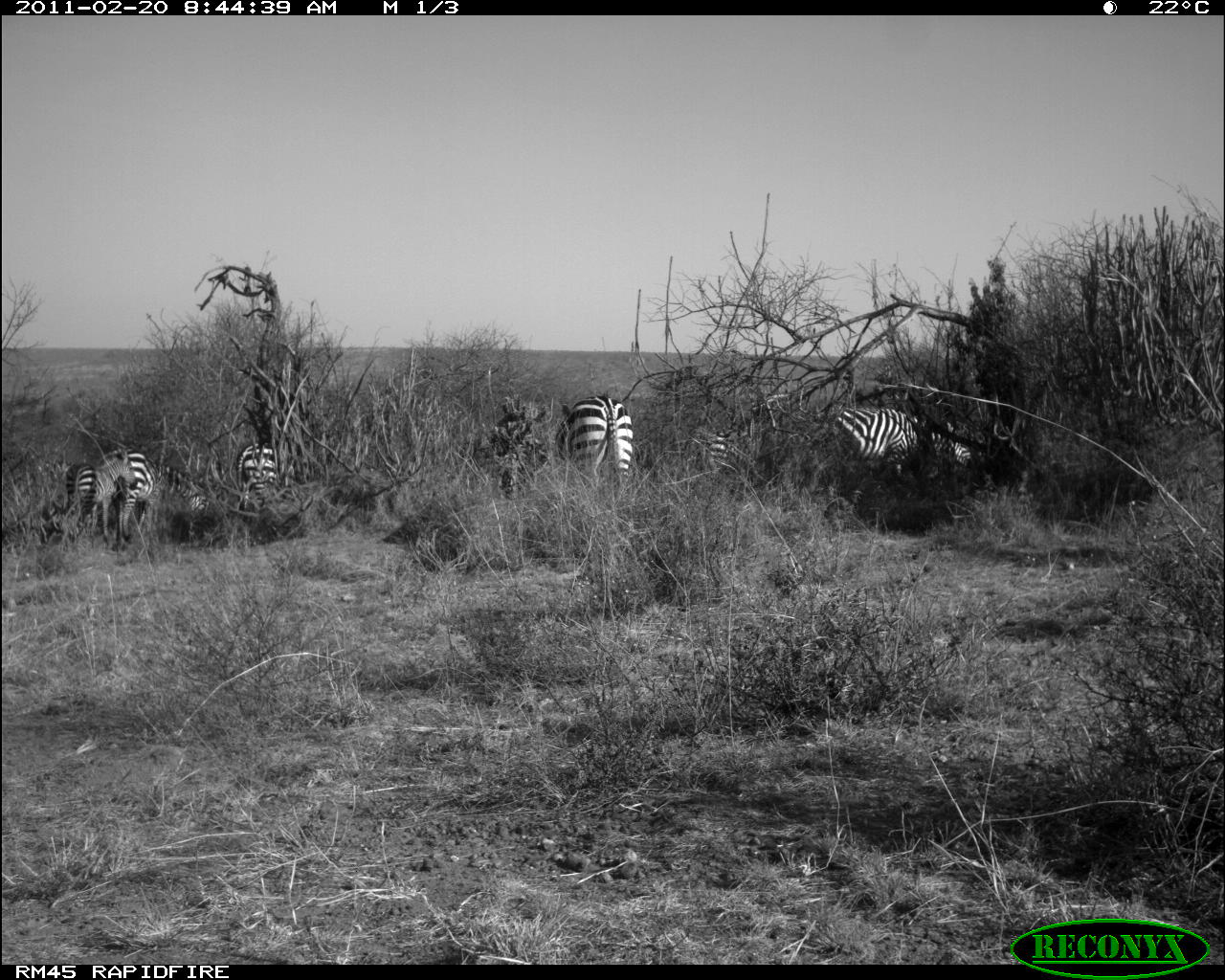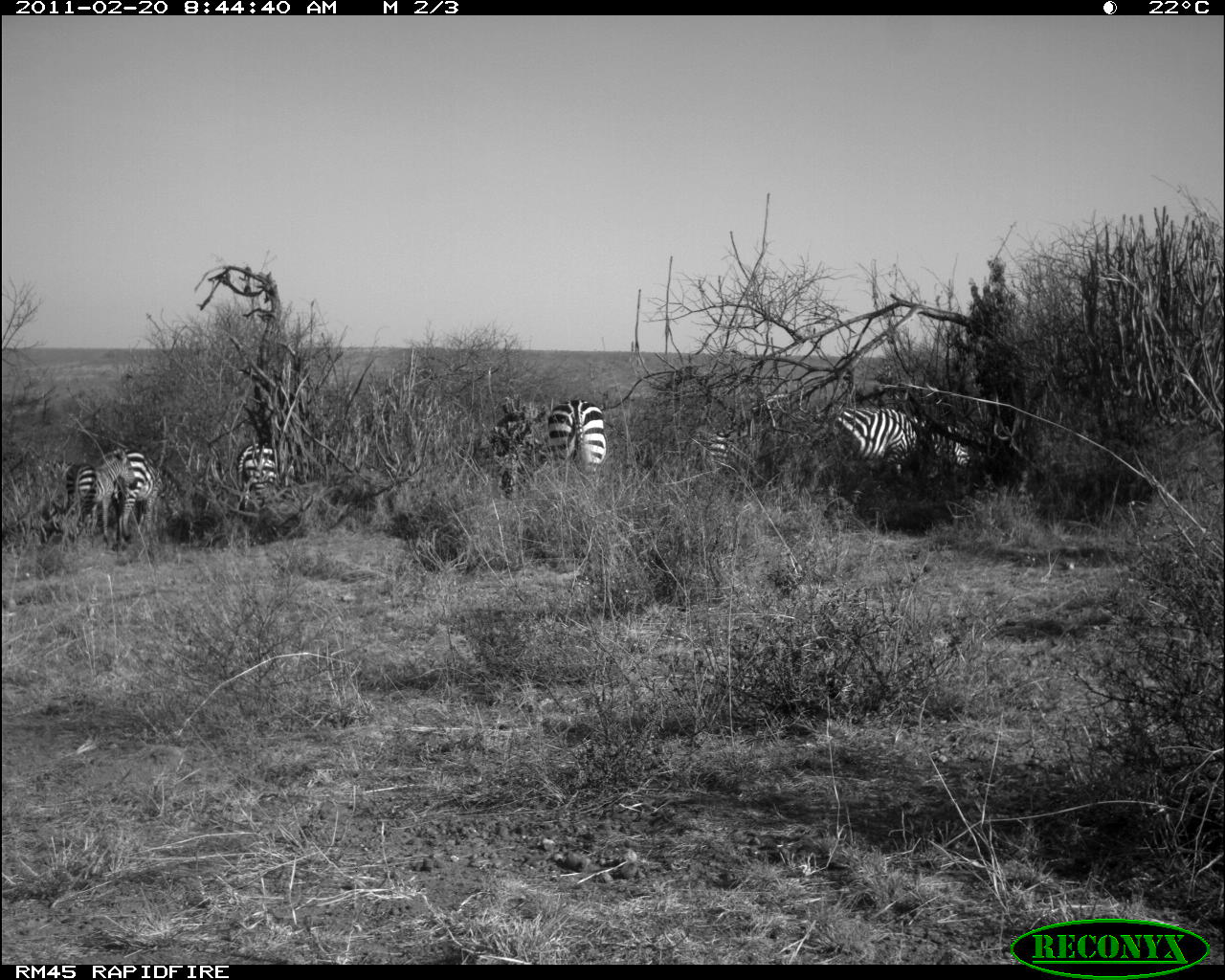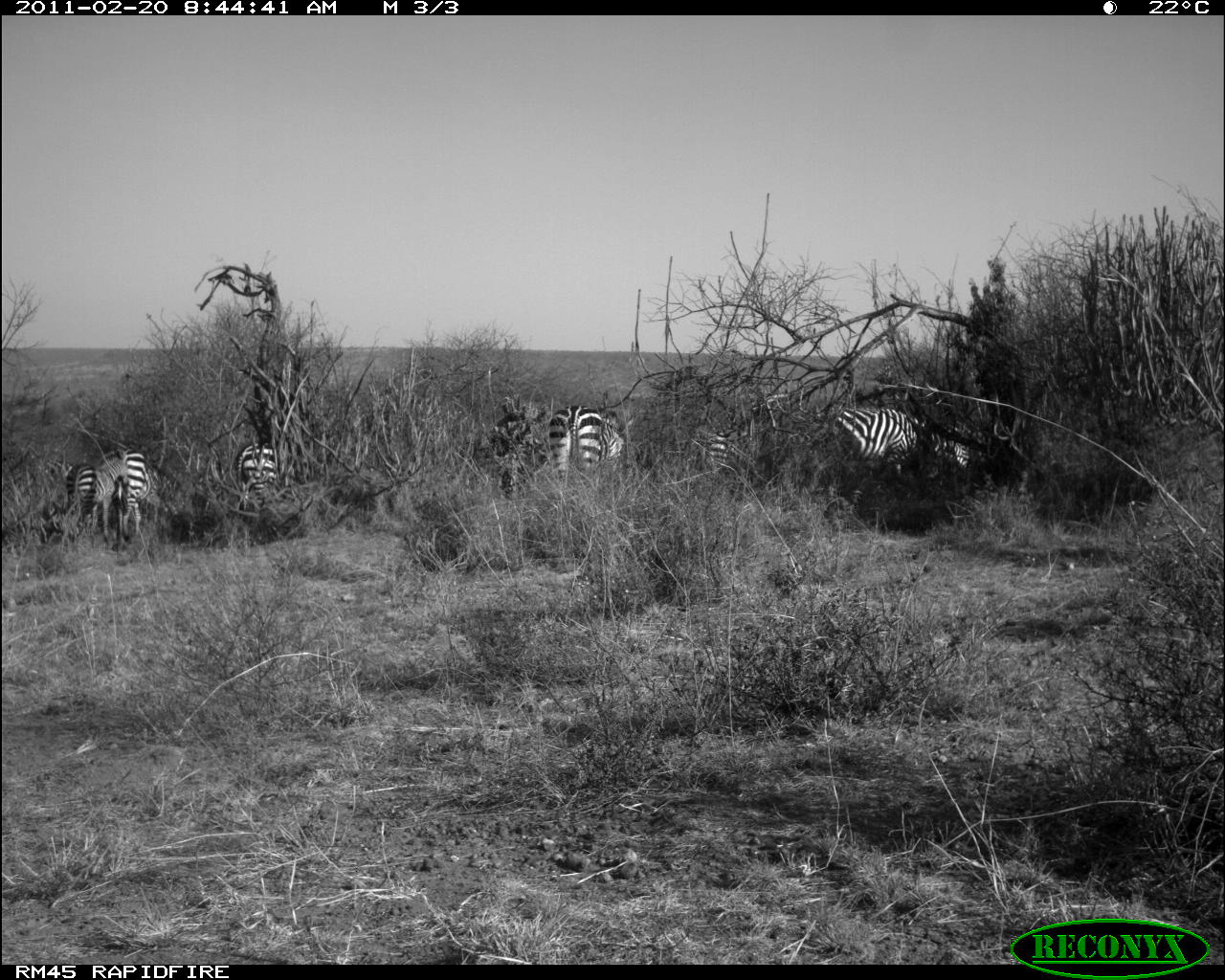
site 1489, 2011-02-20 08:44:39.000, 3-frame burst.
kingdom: Animalia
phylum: Chordata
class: Mammalia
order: Perissodactyla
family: Equidae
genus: Equus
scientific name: Equus quagga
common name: plains zebra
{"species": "Equus quagga (plains zebra)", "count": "6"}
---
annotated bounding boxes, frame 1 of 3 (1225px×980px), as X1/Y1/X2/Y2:
equus quagga: 833/407/971/477; 119/453/210/542; 555/395/633/482; 65/451/137/539; 236/444/280/518; 708/436/731/462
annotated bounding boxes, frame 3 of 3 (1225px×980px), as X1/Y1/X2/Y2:
equus quagga: 833/407/971/477; 555/395/633/482; 66/447/131/551; 117/450/178/536; 236/444/280/518; 708/436/731/462